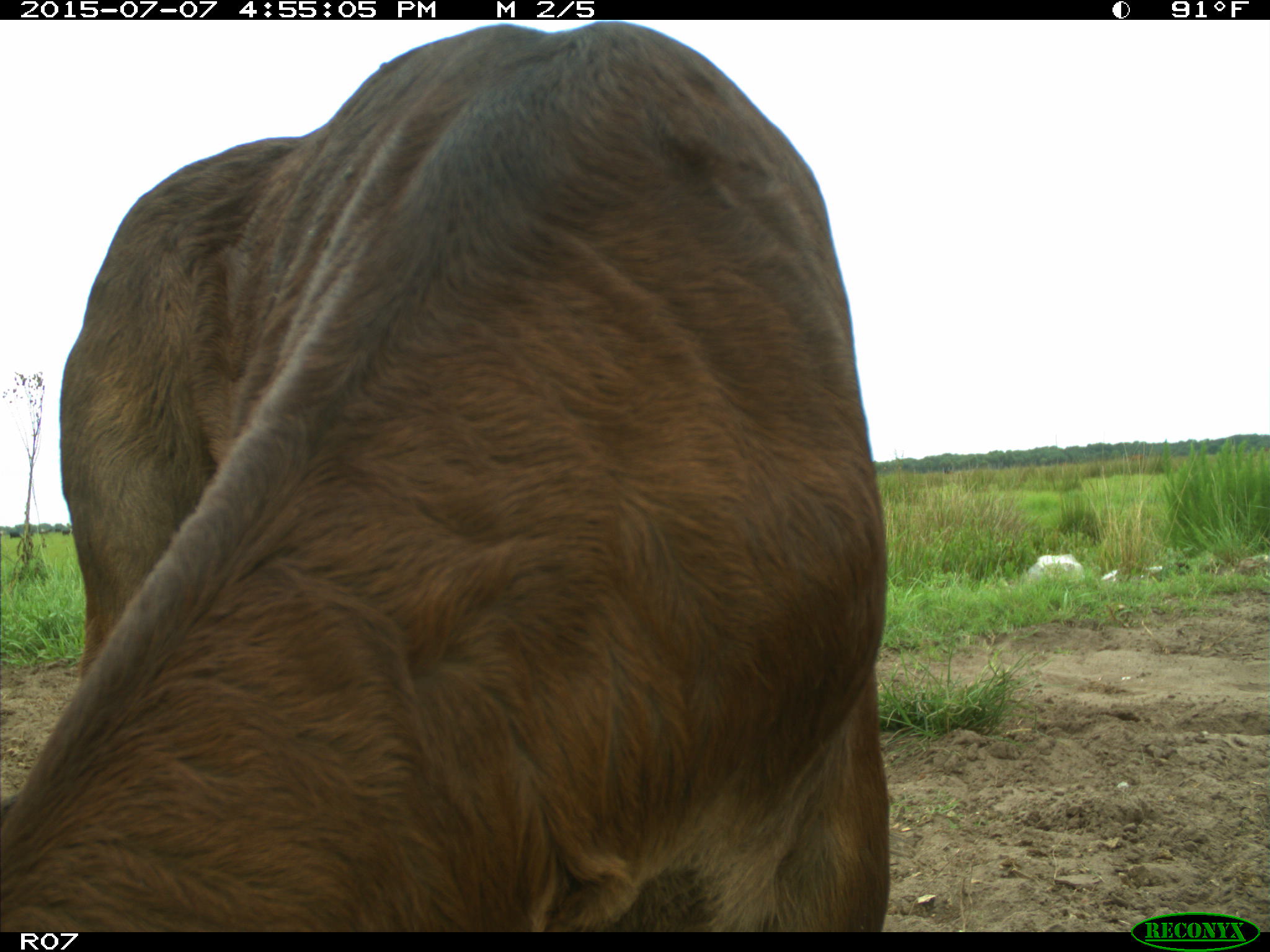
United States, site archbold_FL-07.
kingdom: Animalia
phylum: Chordata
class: Mammalia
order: Artiodactyla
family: Bovidae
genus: Bos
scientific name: Bos taurus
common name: domestic cow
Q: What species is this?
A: Bos taurus (domestic cow).